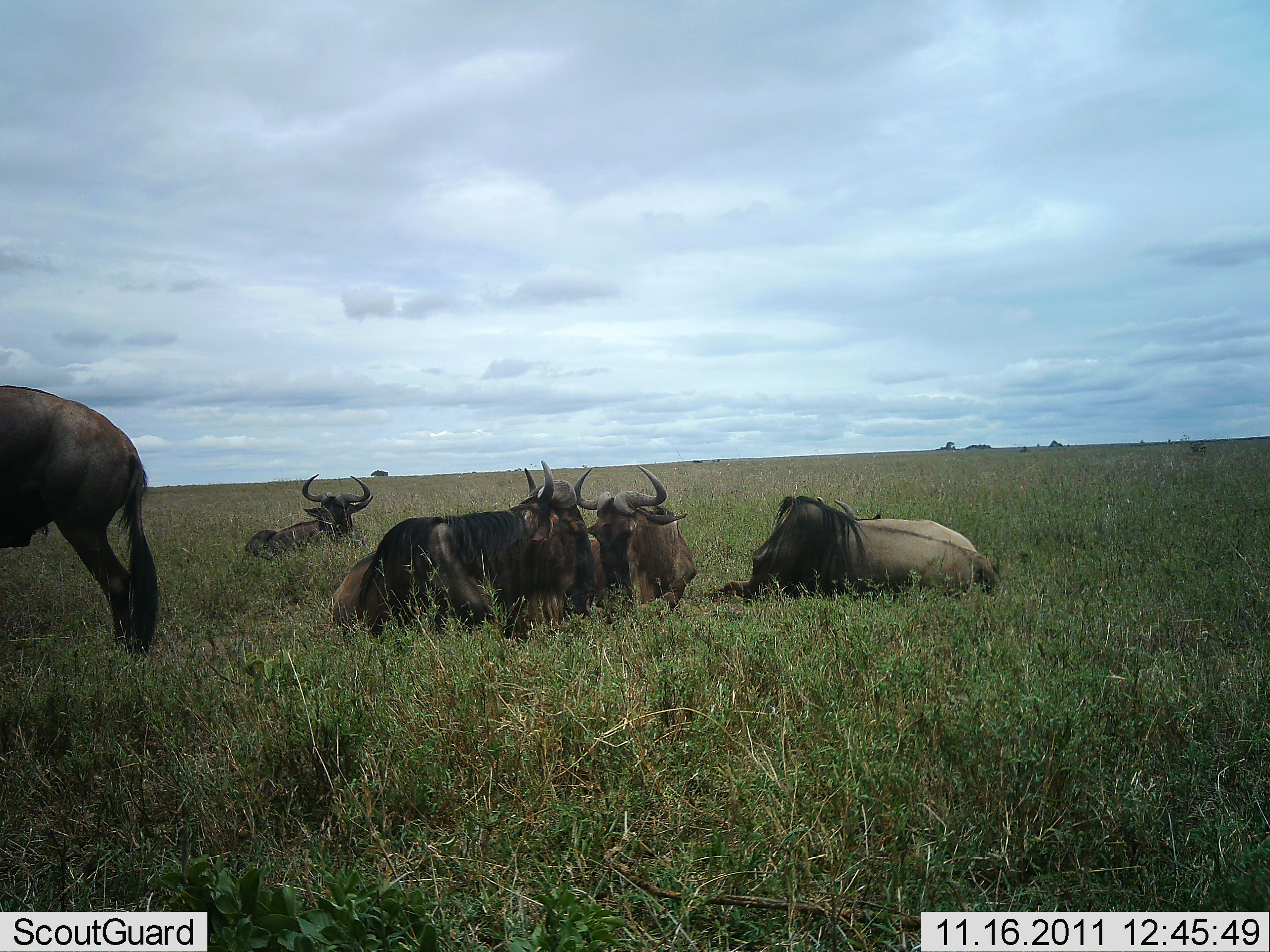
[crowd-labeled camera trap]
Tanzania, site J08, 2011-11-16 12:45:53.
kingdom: Animalia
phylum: Chordata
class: Mammalia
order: Artiodactyla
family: Bovidae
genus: Connochaetes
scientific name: Connochaetes taurinus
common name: blue wildebeest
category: wildebeest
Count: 5.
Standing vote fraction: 54%.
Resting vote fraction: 100%.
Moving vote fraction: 8%.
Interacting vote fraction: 0%.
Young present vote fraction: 0%.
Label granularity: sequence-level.